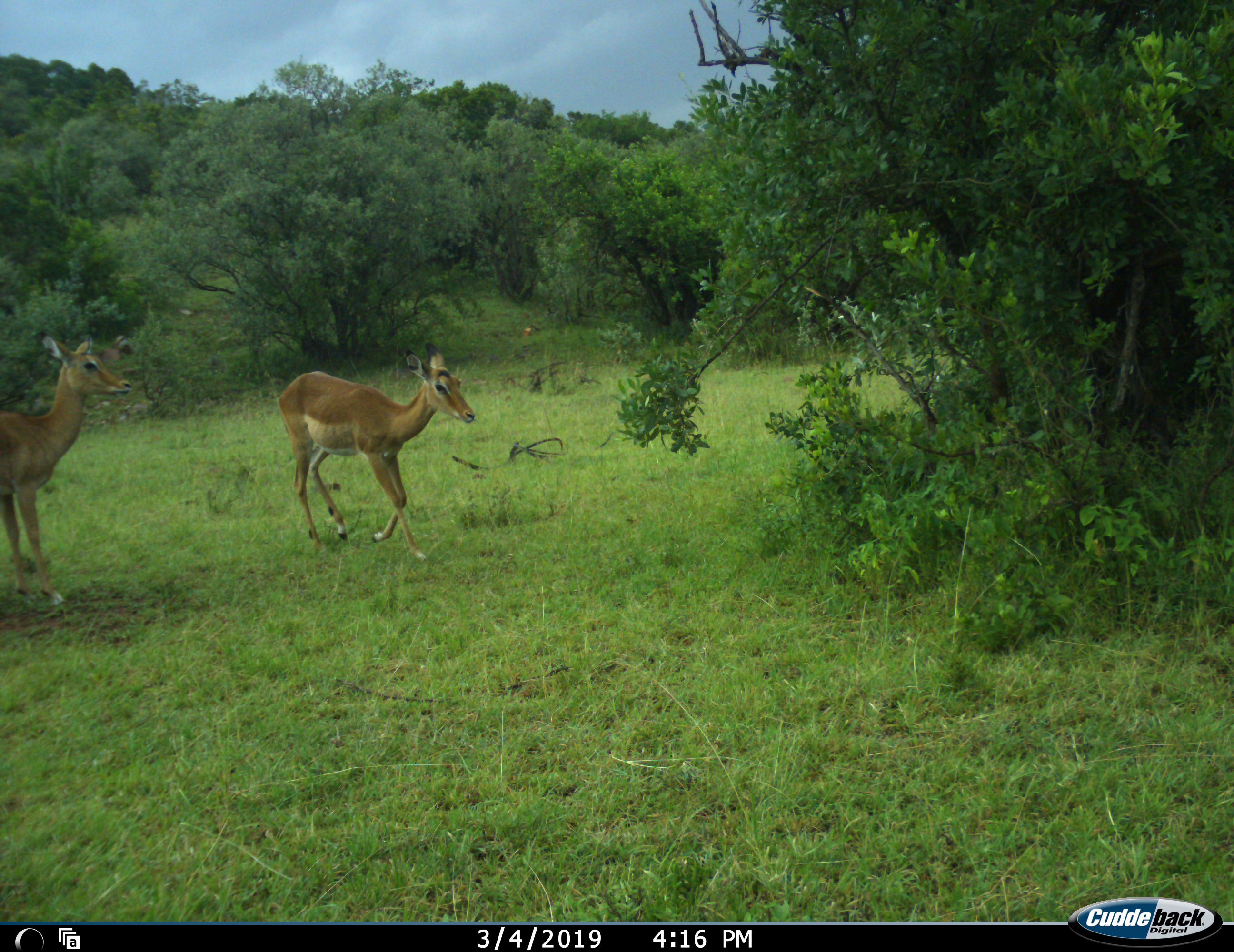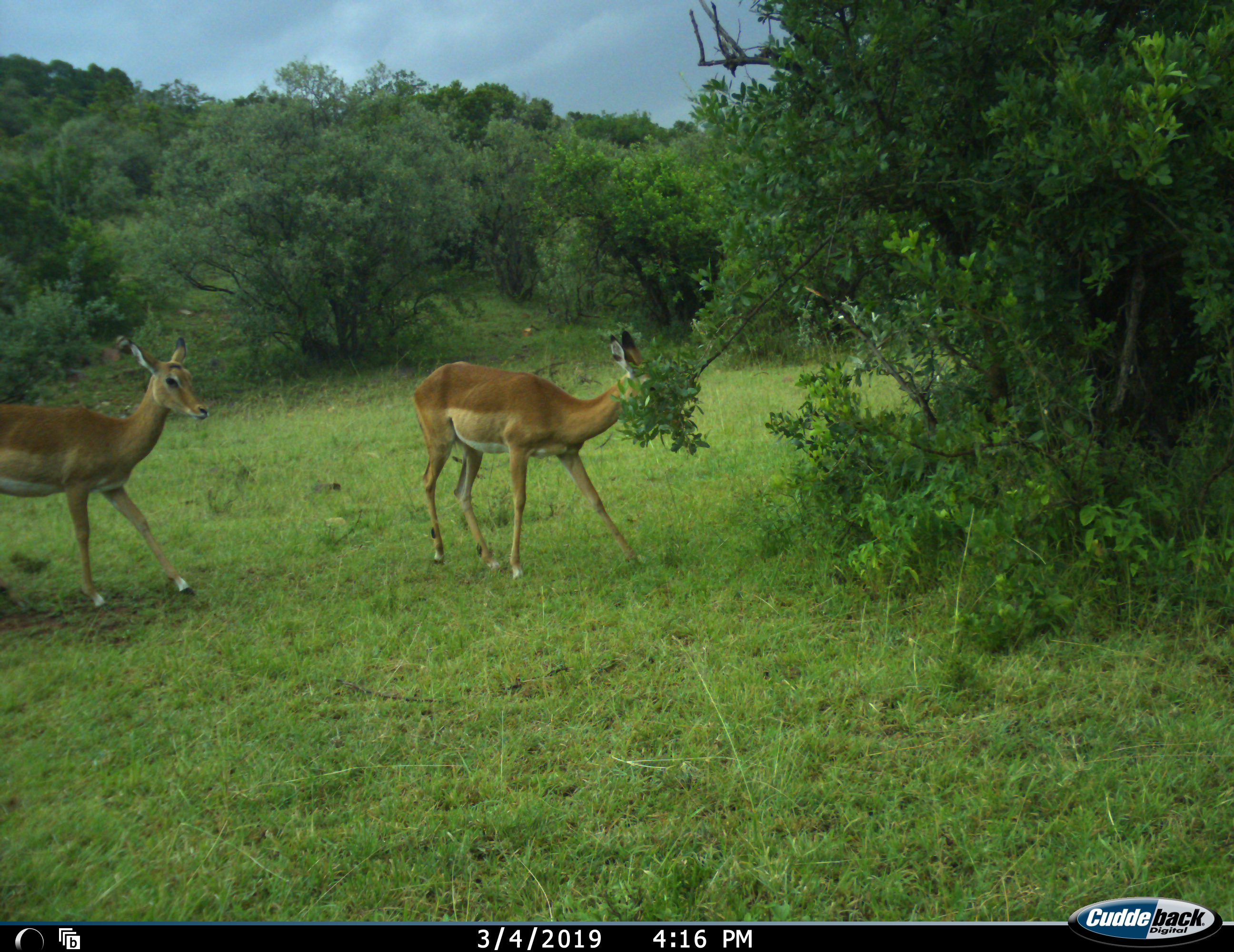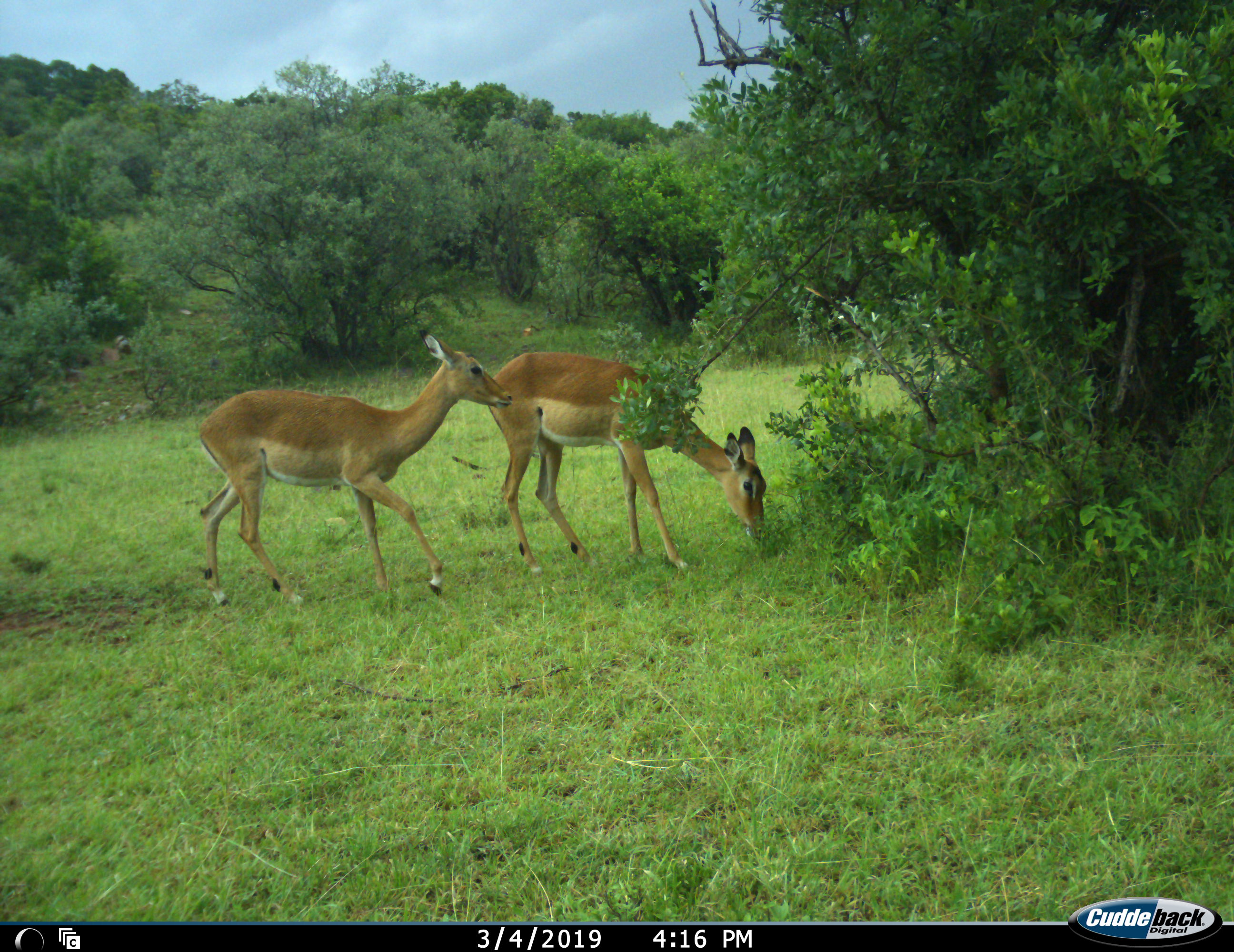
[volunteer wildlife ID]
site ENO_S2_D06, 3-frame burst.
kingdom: Animalia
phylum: Chordata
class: Mammalia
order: Artiodactyla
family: Bovidae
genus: Aepyceros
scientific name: Aepyceros melampus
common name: impala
Impala (Aepyceros melampus), count 2. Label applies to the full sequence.